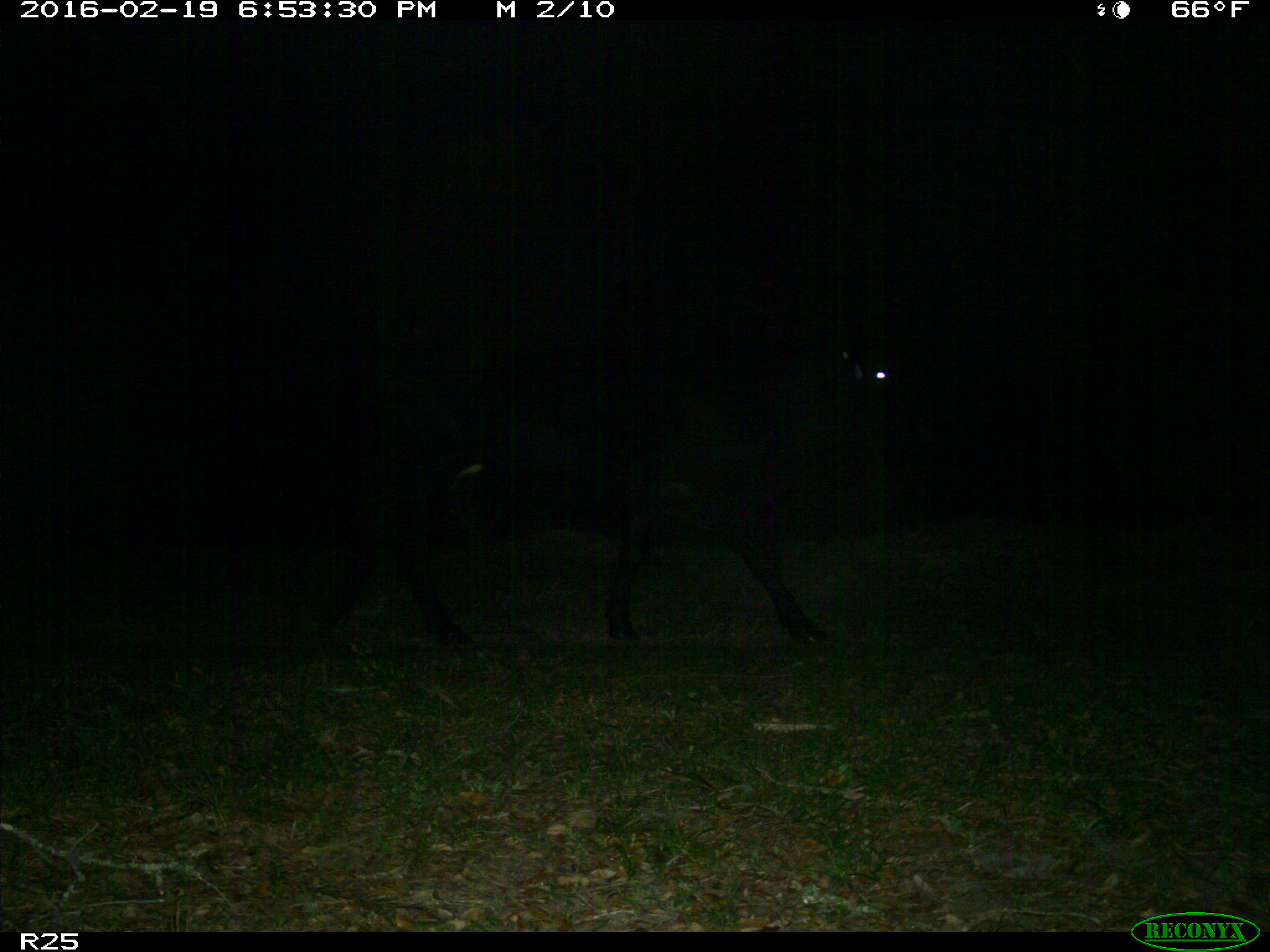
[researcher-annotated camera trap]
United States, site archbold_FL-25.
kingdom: Animalia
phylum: Chordata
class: Mammalia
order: Artiodactyla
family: Bovidae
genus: Bos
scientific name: Bos taurus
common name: domestic cow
Bos taurus (domestic cow).